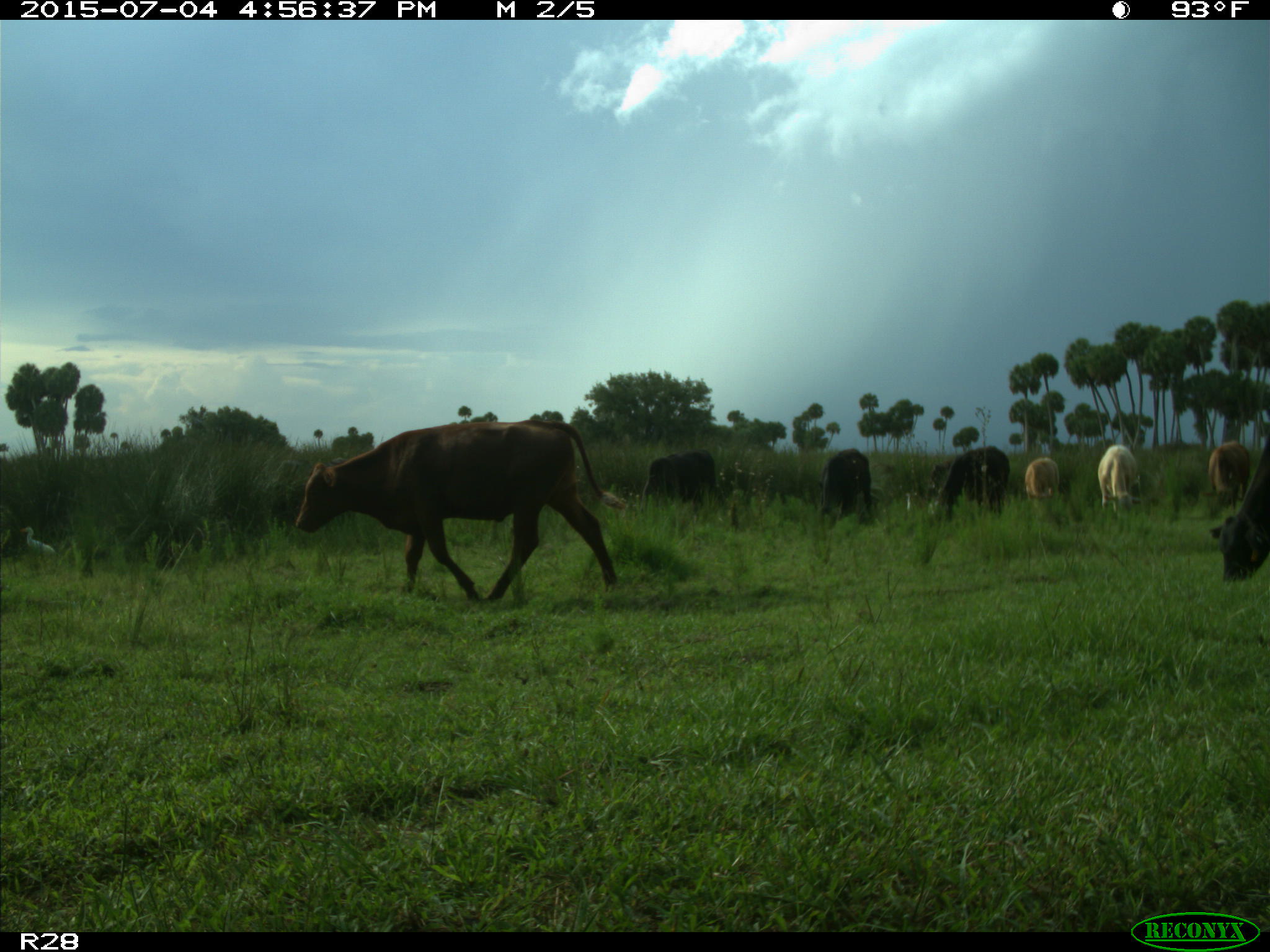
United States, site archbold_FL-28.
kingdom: Animalia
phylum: Chordata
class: Mammalia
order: Artiodactyla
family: Bovidae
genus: Bos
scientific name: Bos taurus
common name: domestic cow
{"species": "Bos taurus (domestic cow)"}